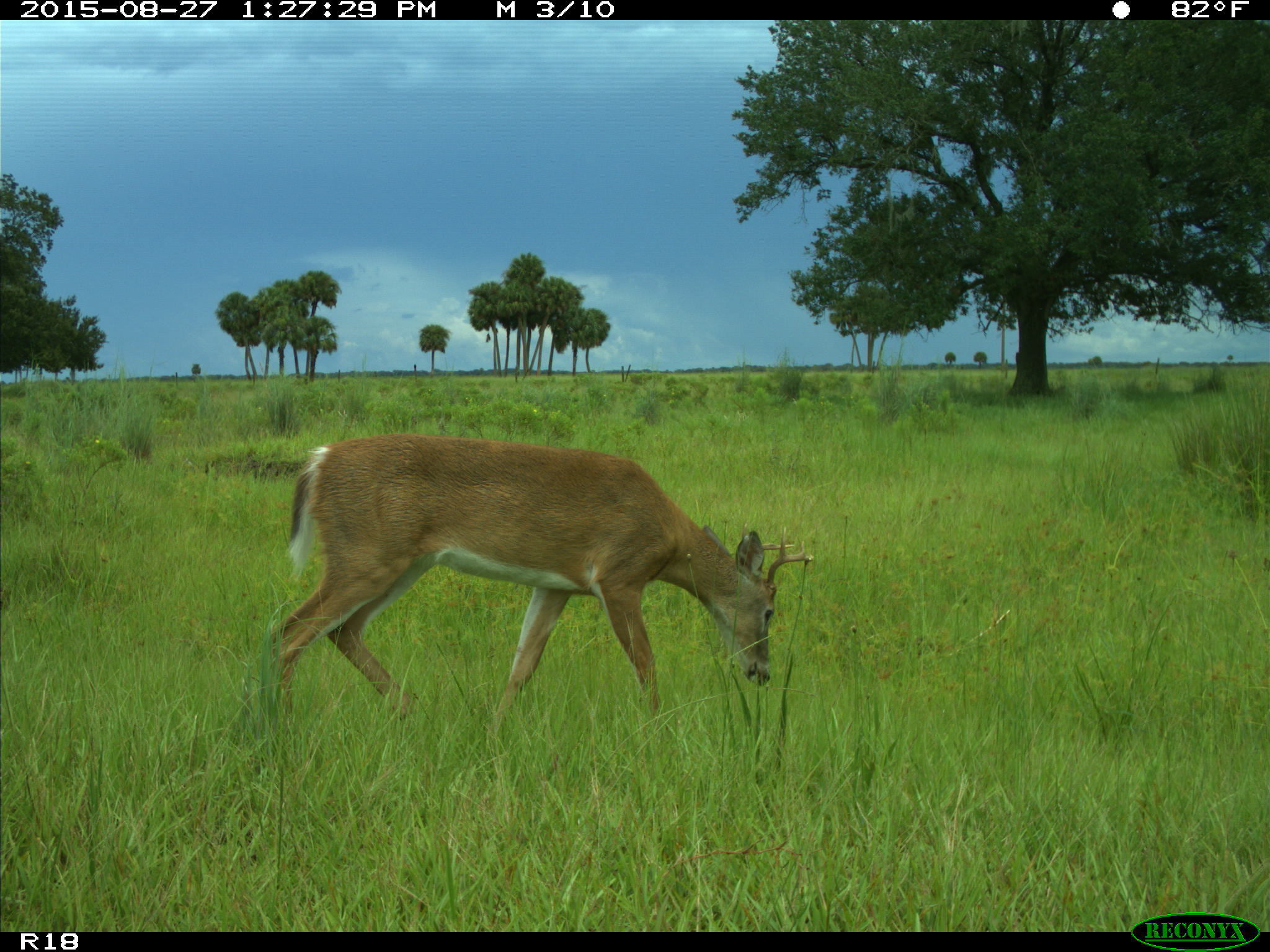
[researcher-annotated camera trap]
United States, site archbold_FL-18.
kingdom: Animalia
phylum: Chordata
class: Mammalia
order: Artiodactyla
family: Cervidae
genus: Odocoileus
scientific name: Odocoileus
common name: deer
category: unidentified deer